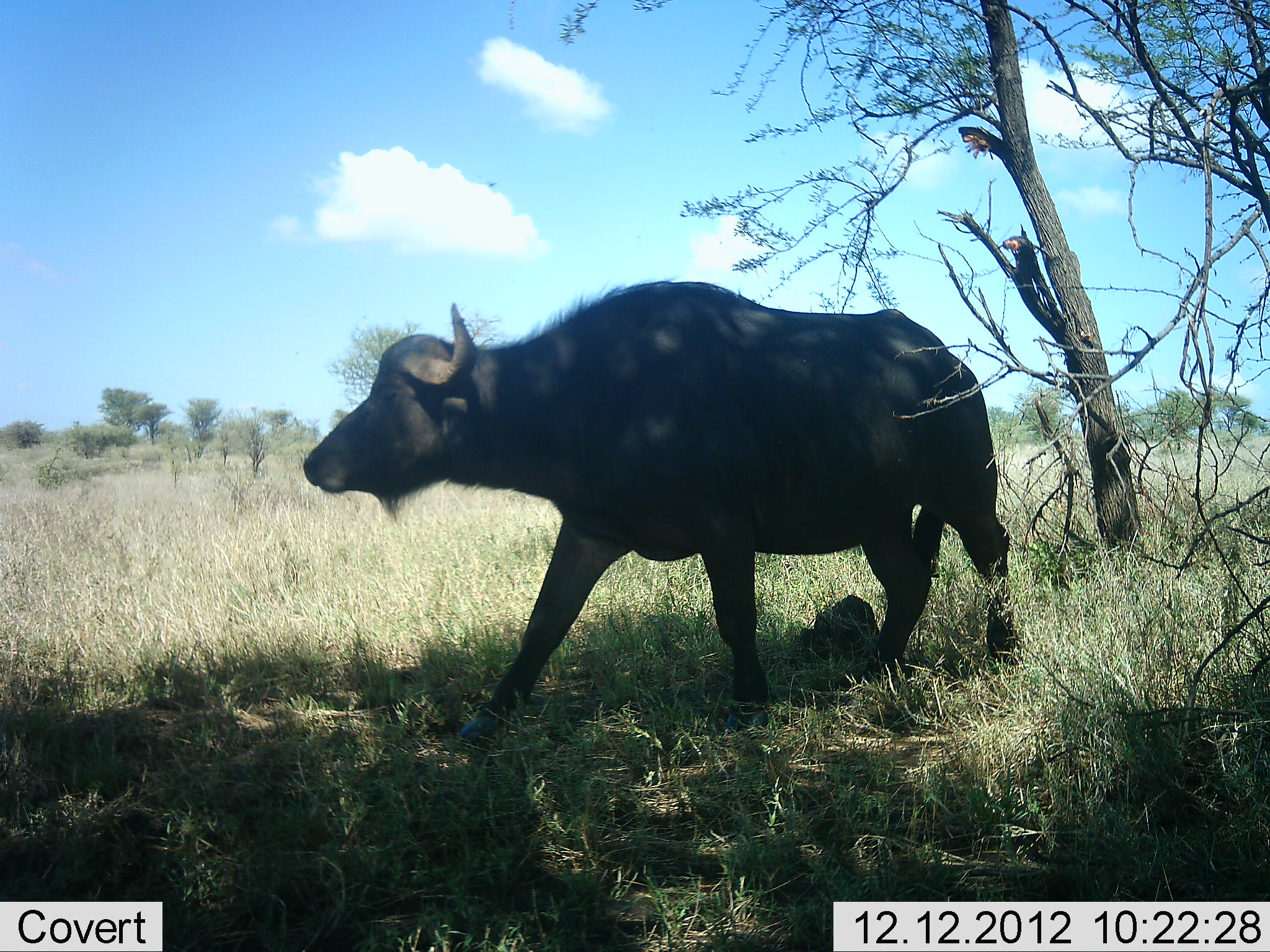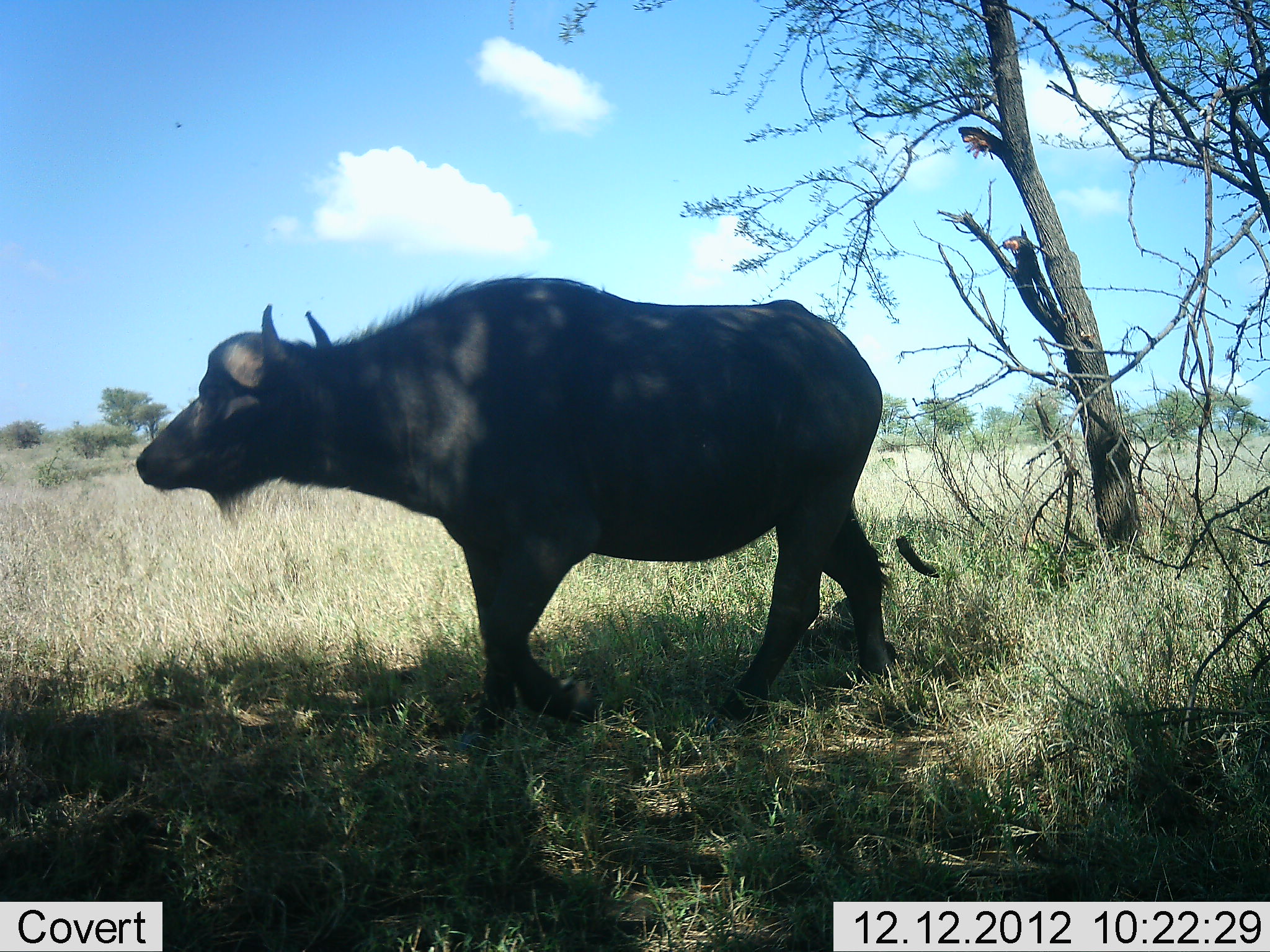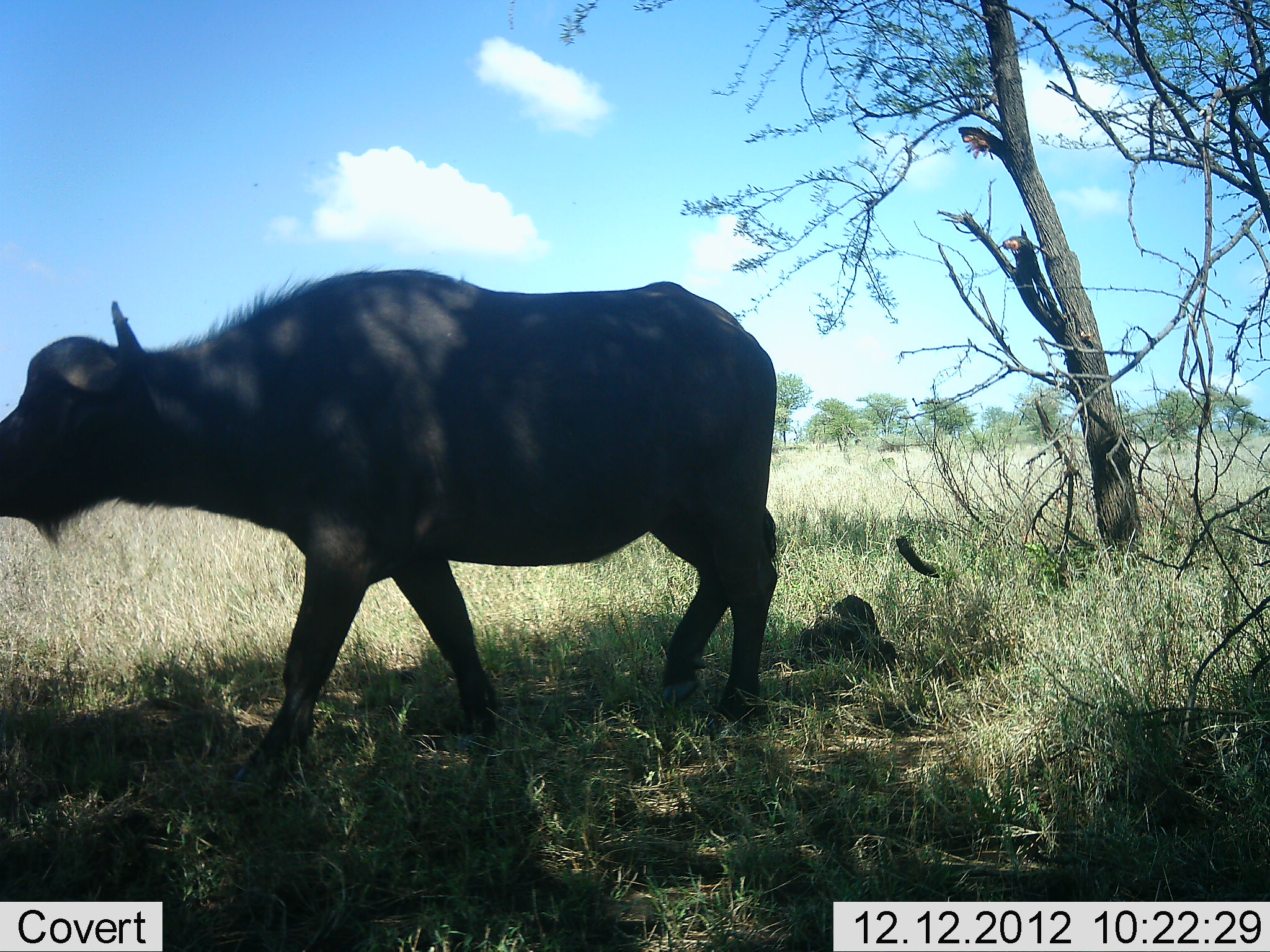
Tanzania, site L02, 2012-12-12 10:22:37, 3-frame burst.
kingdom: Animalia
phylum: Chordata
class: Mammalia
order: Artiodactyla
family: Bovidae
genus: Syncerus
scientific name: Syncerus caffer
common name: cape buffalo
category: buffalo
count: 1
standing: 9%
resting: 0%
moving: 91%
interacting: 0%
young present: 0%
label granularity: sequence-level